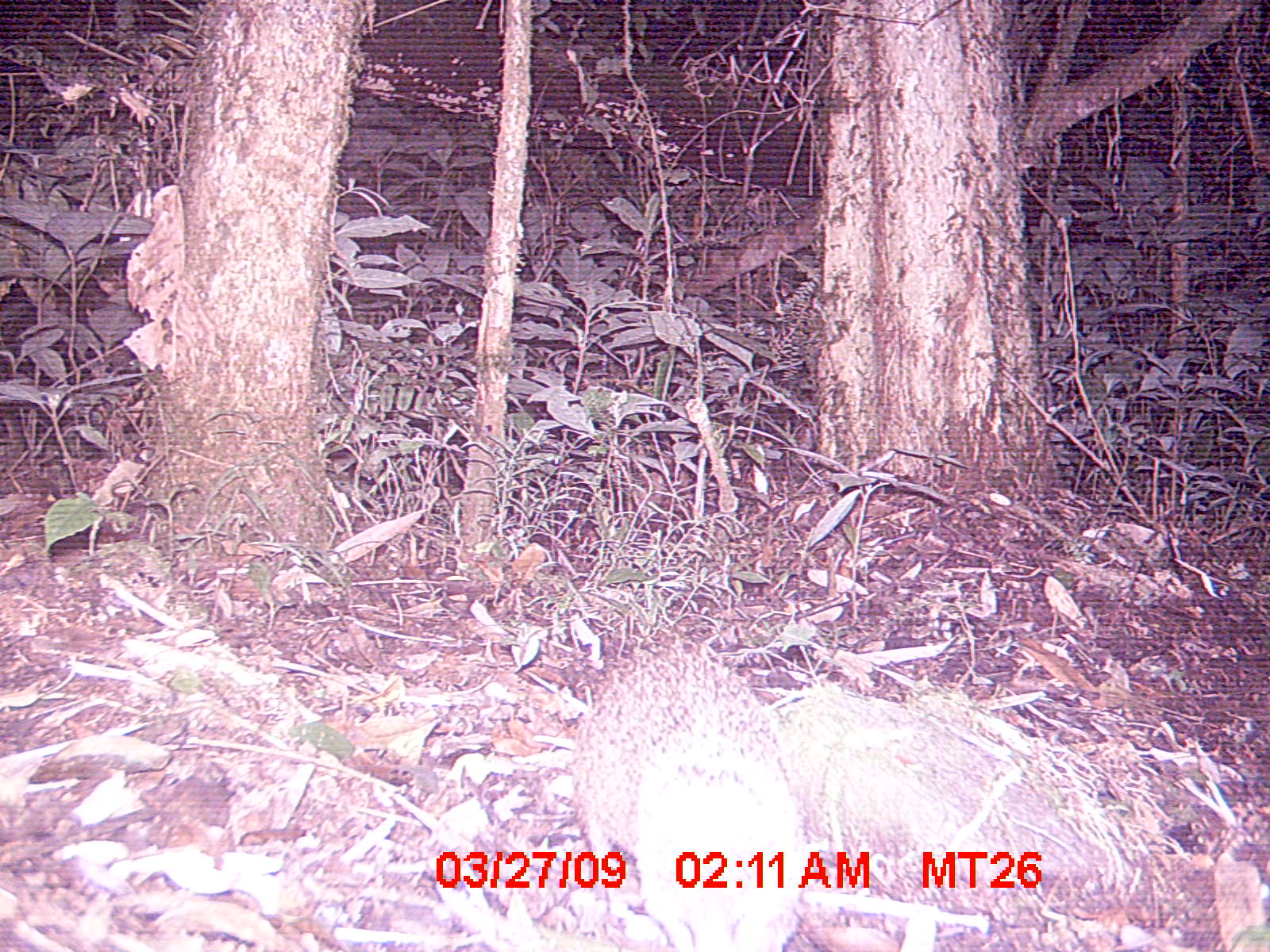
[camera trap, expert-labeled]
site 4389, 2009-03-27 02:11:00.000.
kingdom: Animalia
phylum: Chordata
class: Mammalia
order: Afrosoricida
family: Tenrecidae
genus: Tenrec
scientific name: Tenrec ecaudatus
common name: tailless tenrec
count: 1